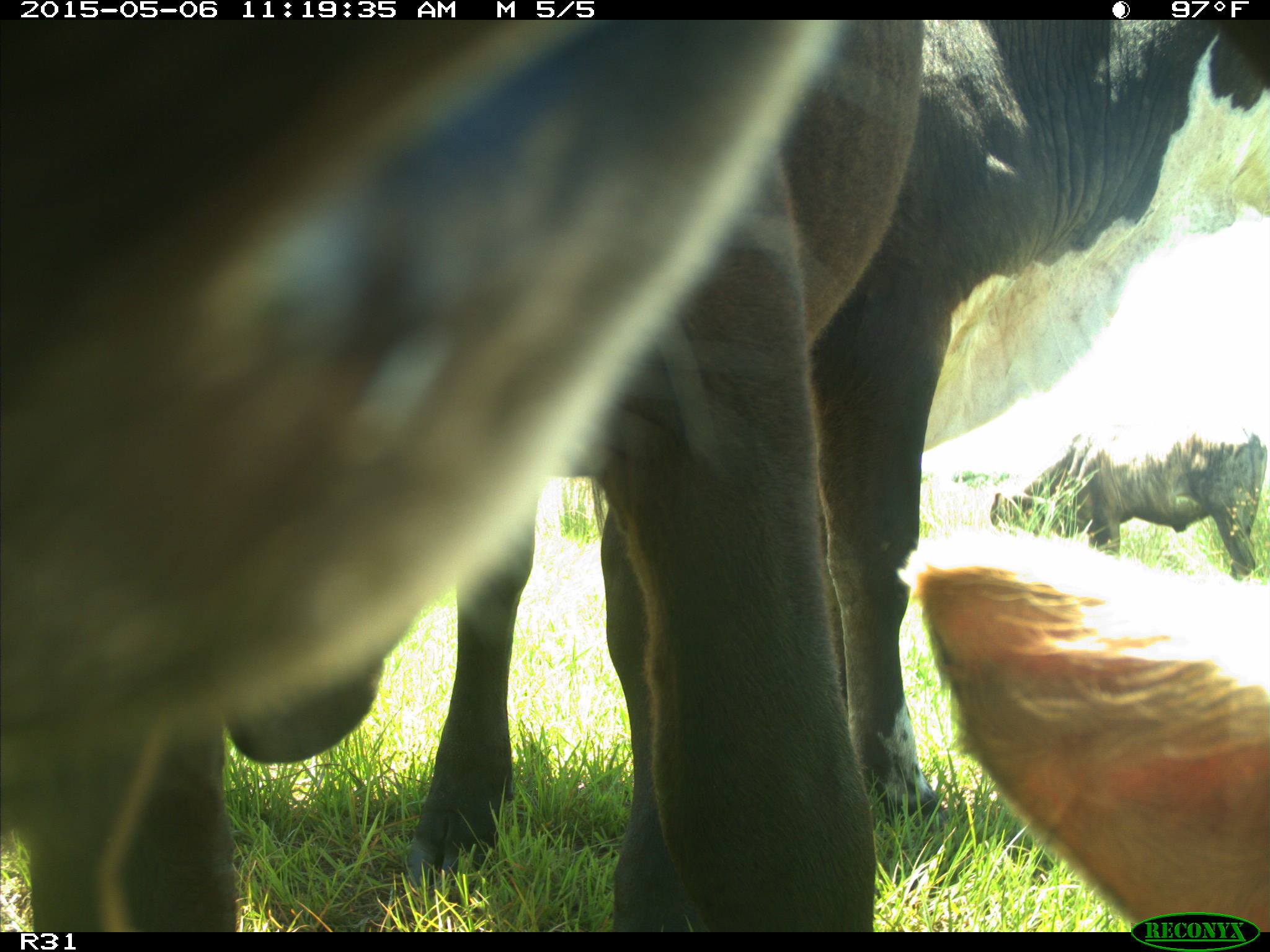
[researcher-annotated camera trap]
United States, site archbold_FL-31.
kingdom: Animalia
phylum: Chordata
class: Mammalia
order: Artiodactyla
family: Bovidae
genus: Bos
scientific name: Bos taurus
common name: domestic cow